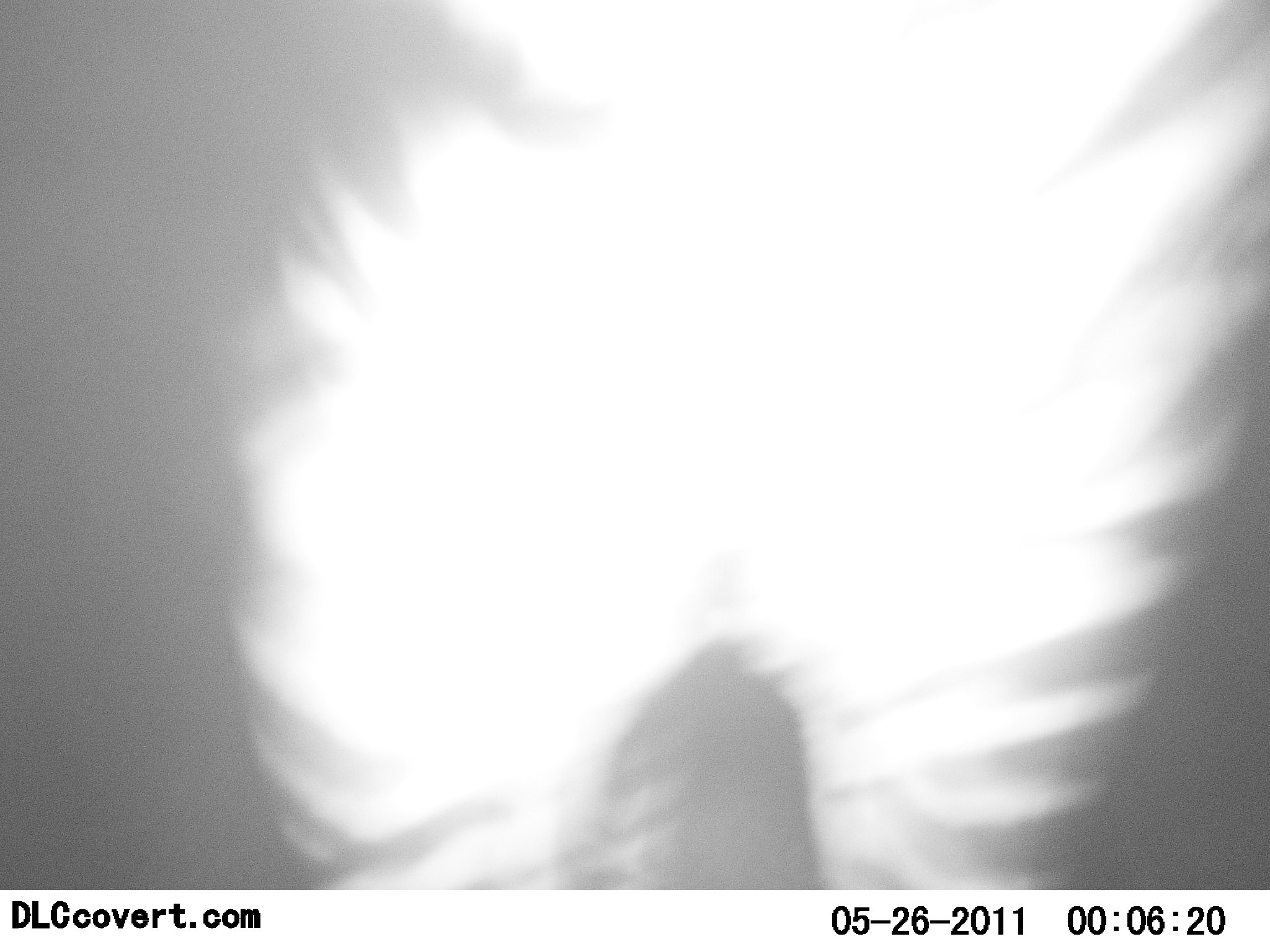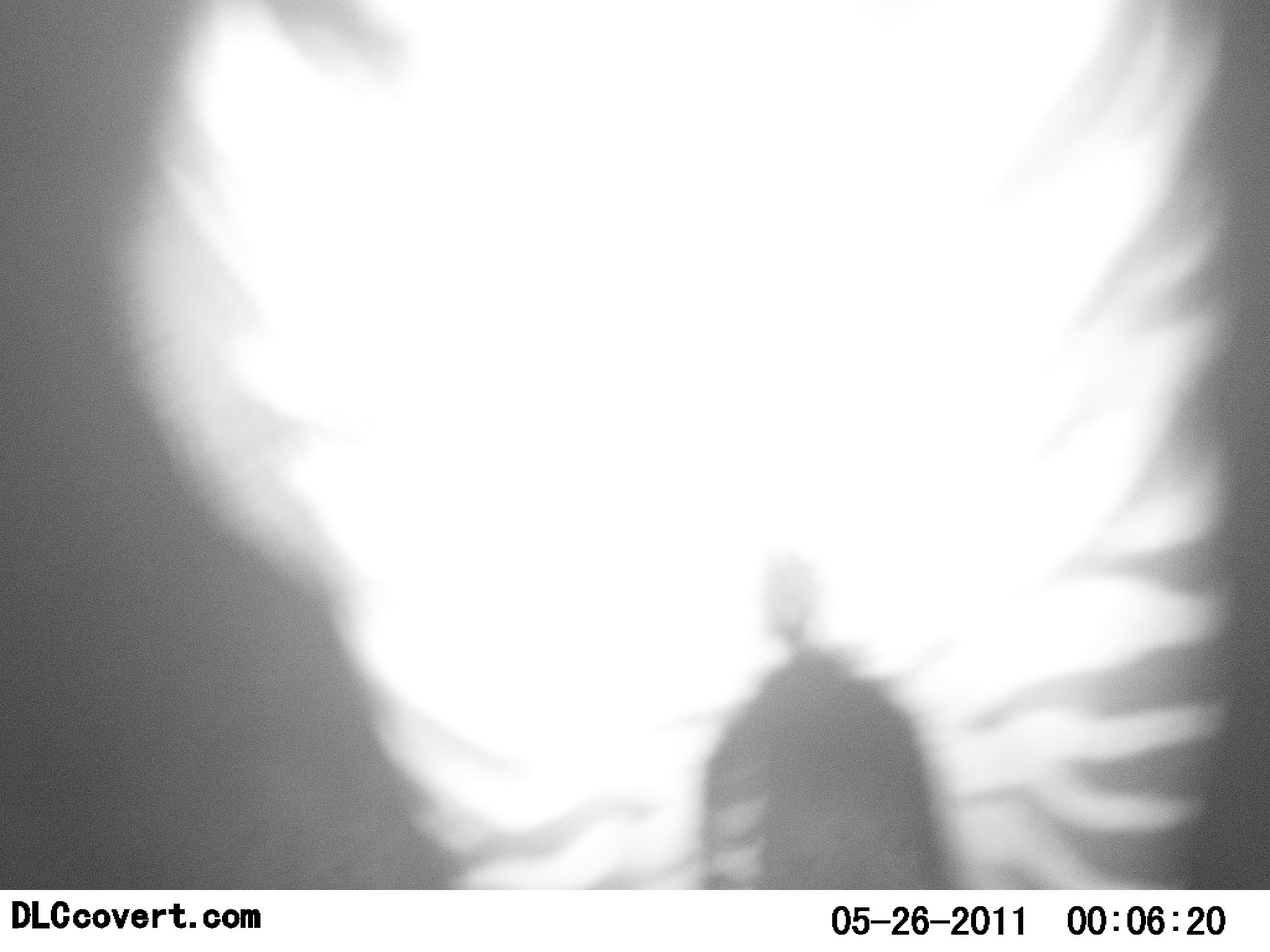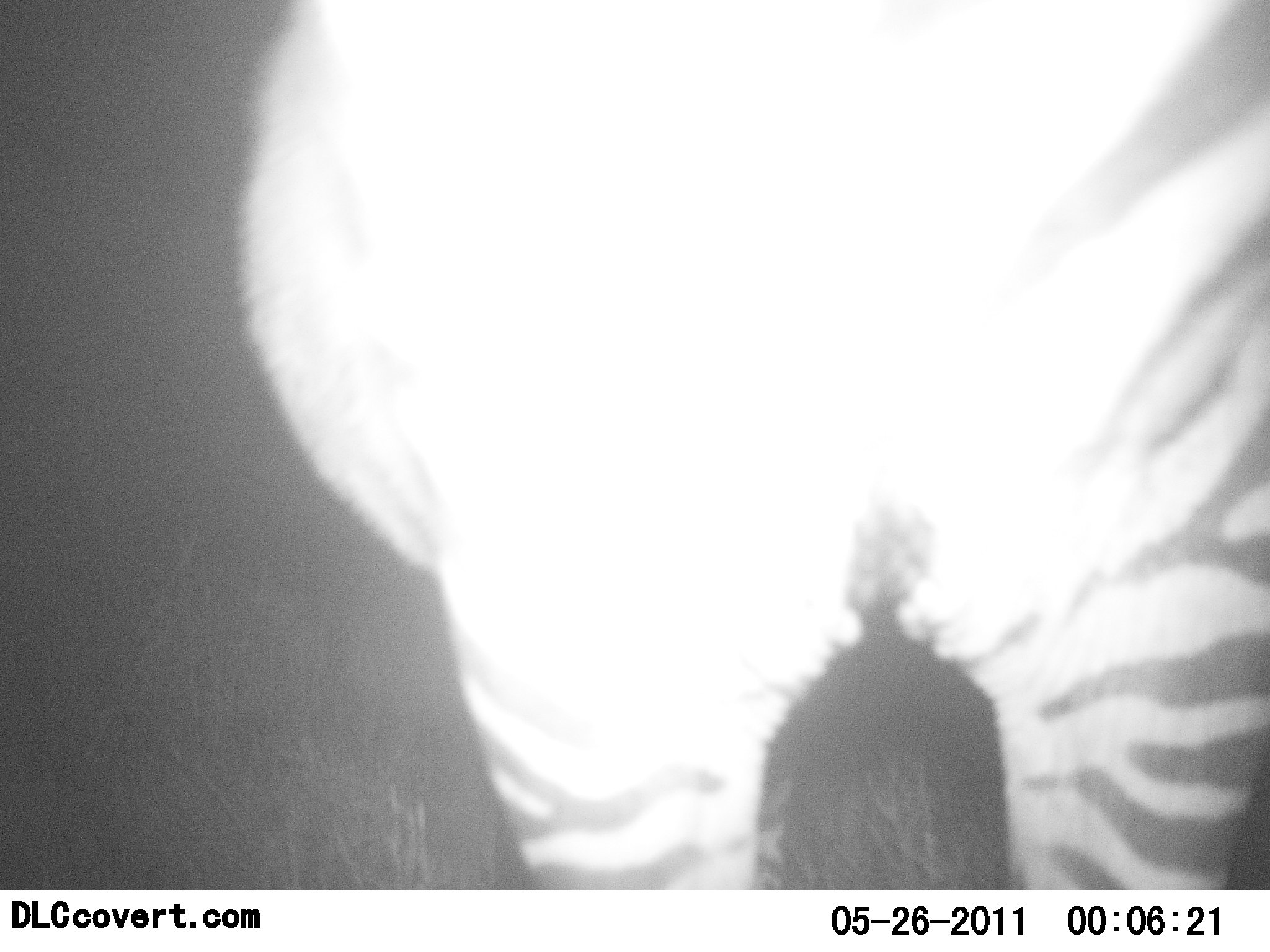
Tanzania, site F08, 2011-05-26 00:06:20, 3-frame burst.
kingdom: Animalia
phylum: Chordata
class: Mammalia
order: Perissodactyla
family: Equidae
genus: Equus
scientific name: Equus quagga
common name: plains zebra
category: zebra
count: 1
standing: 92%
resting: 0%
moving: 8%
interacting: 15%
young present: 0%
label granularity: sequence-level